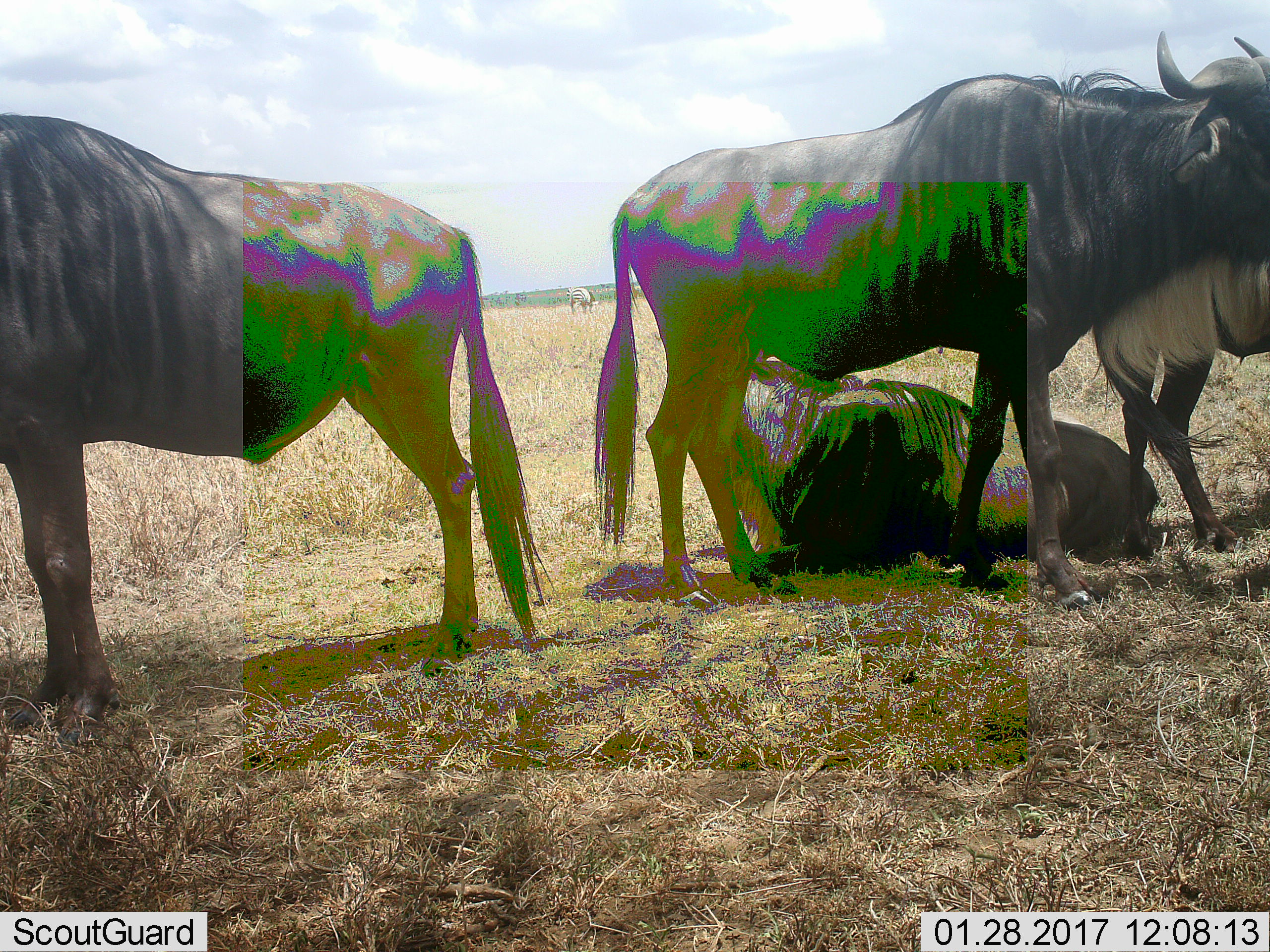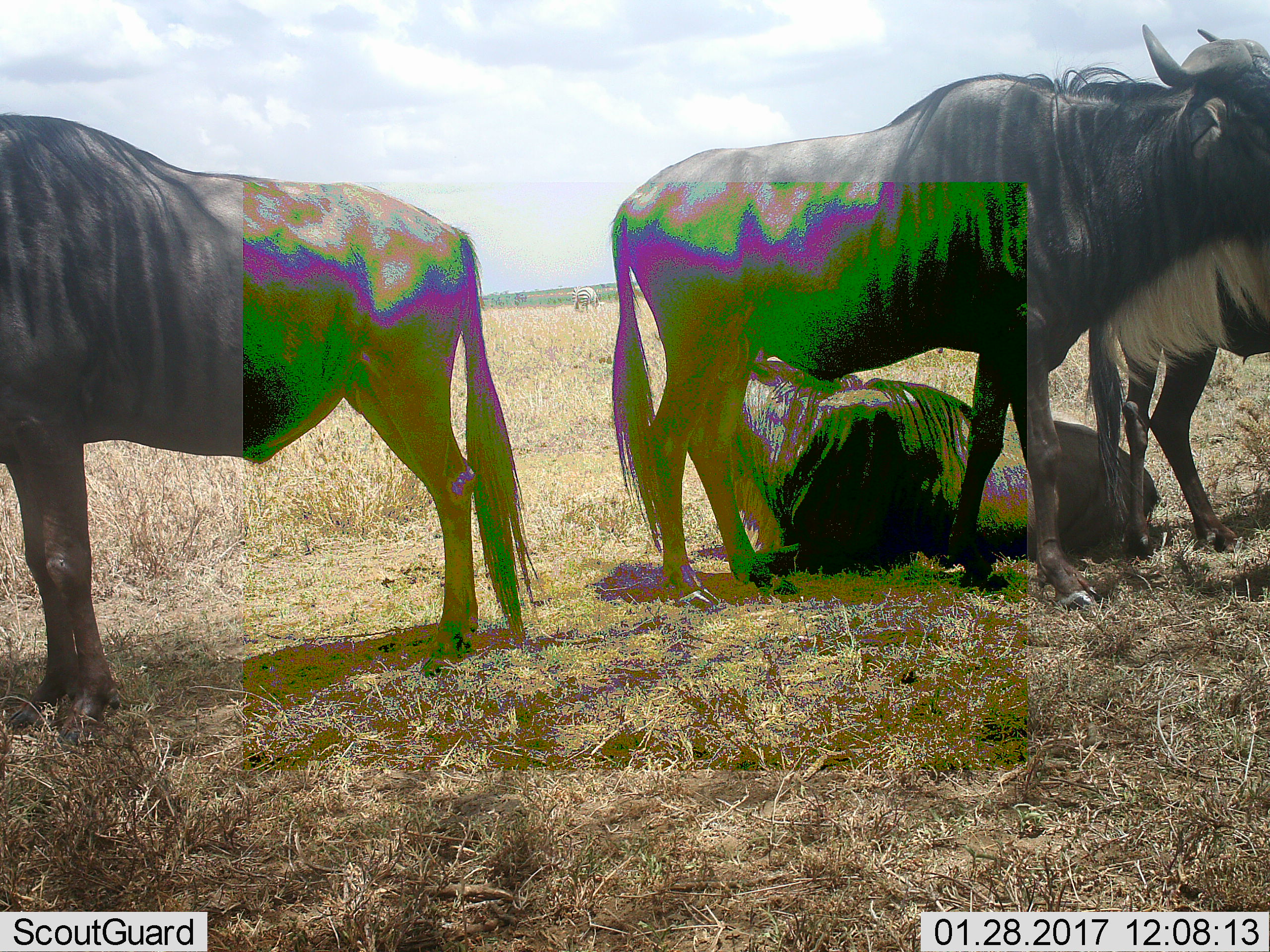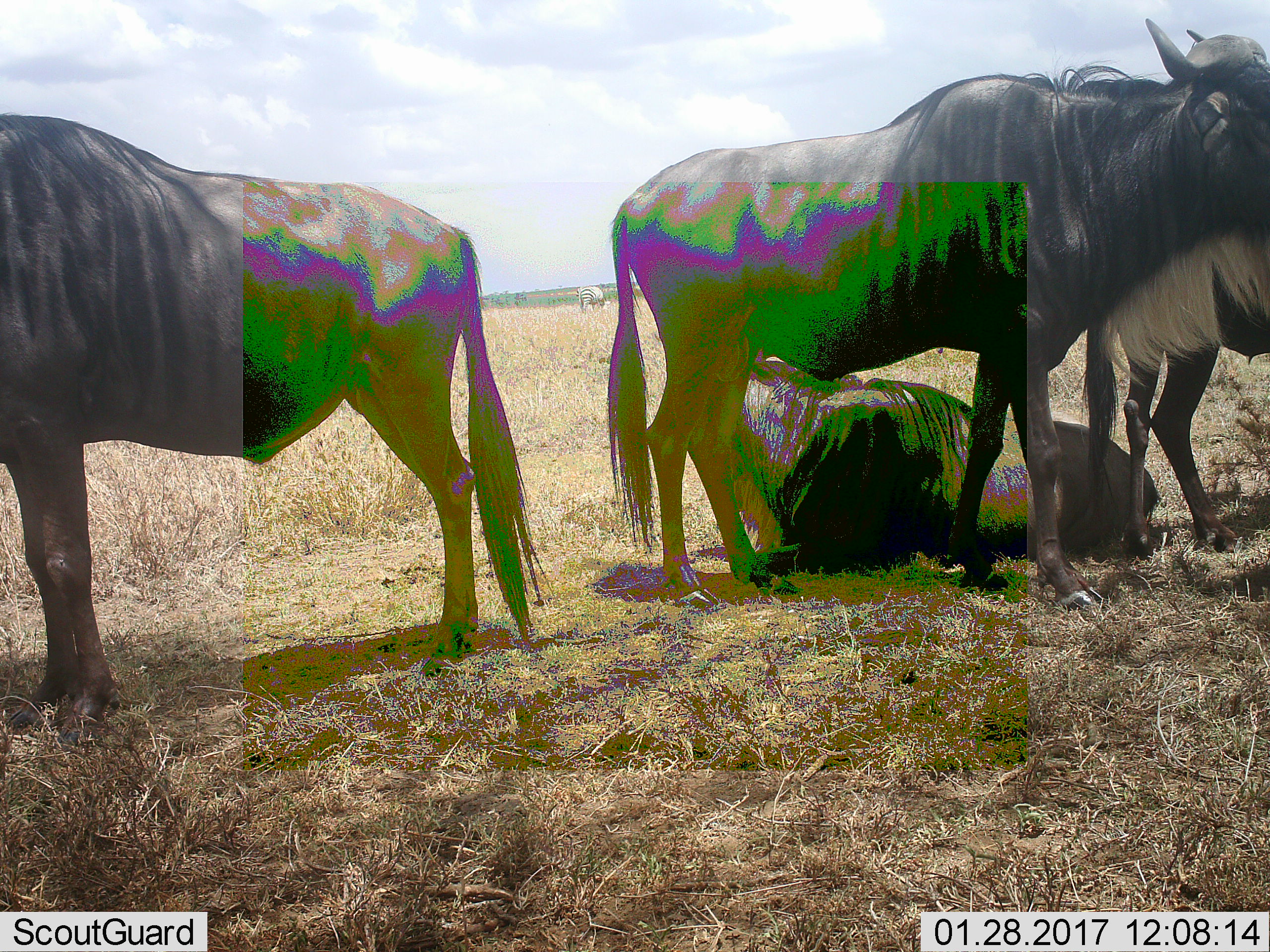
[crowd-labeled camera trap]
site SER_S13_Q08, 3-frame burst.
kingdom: Animalia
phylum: Chordata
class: Mammalia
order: Artiodactyla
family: Bovidae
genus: Connochaetes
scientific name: Connochaetes taurinus taurinus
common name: blue wildebeest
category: wildebeestblue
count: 4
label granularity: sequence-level